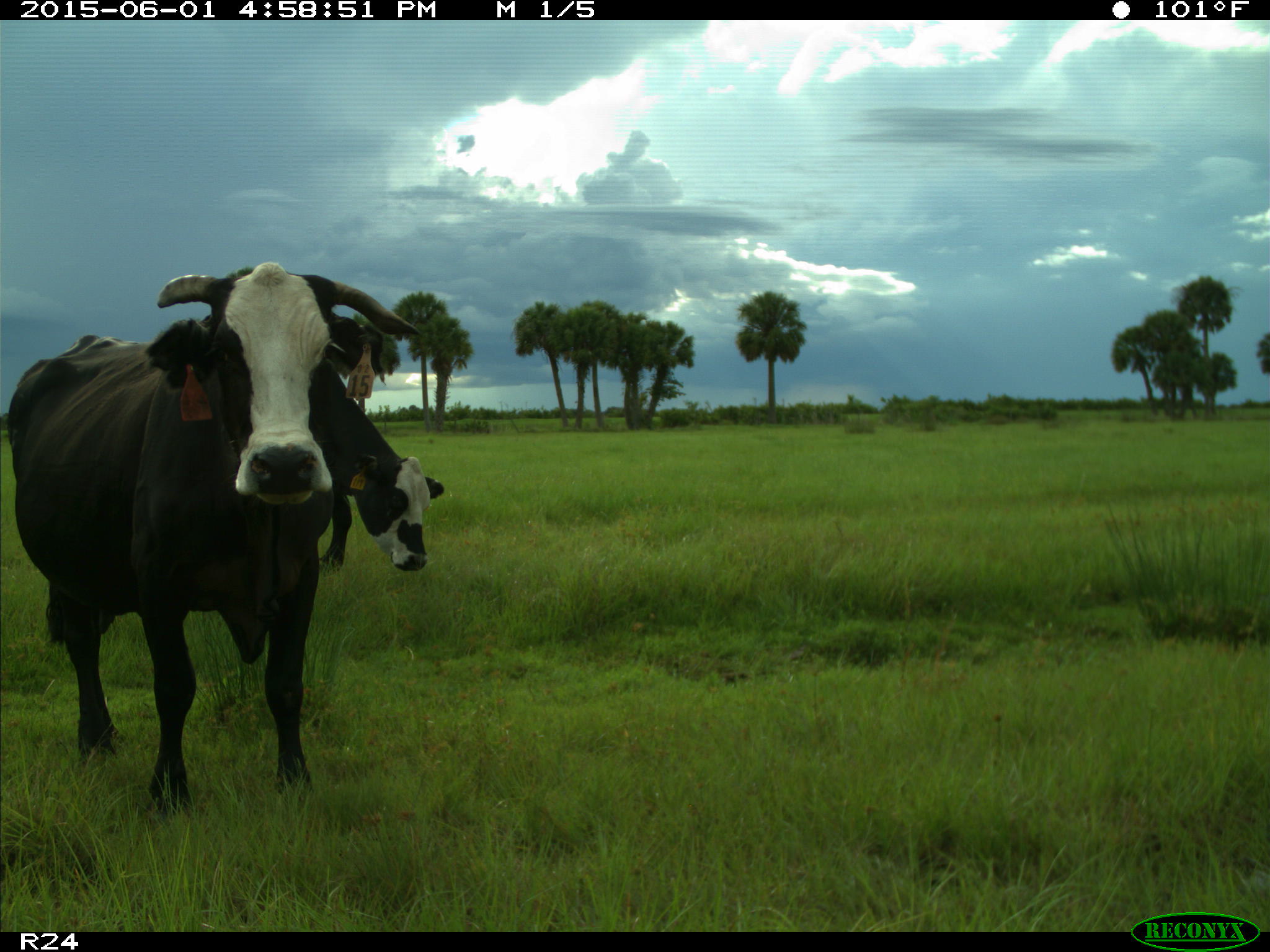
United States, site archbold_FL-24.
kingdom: Animalia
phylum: Chordata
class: Mammalia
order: Artiodactyla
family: Bovidae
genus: Bos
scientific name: Bos taurus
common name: domestic cow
Bos taurus (domestic cow).